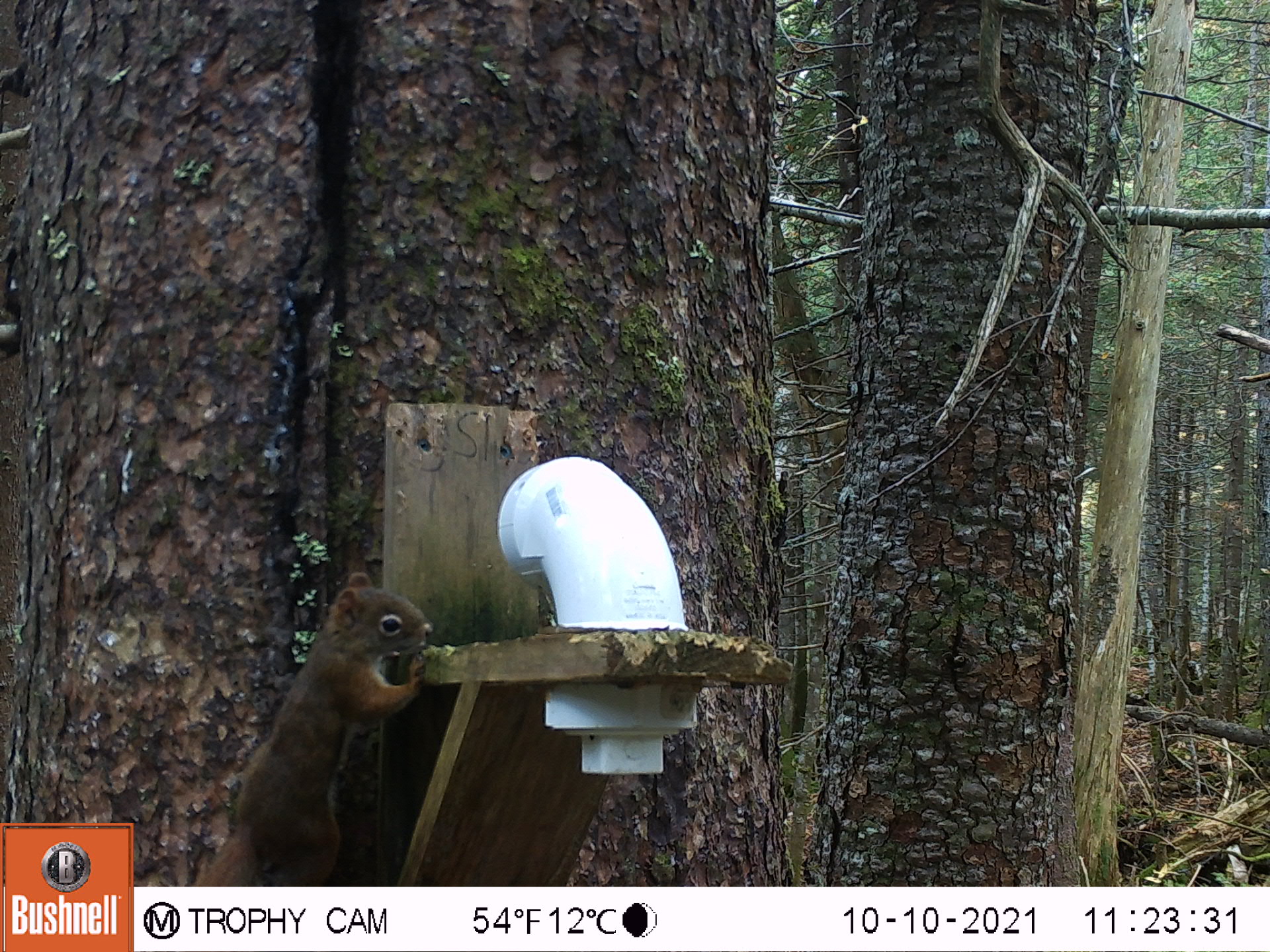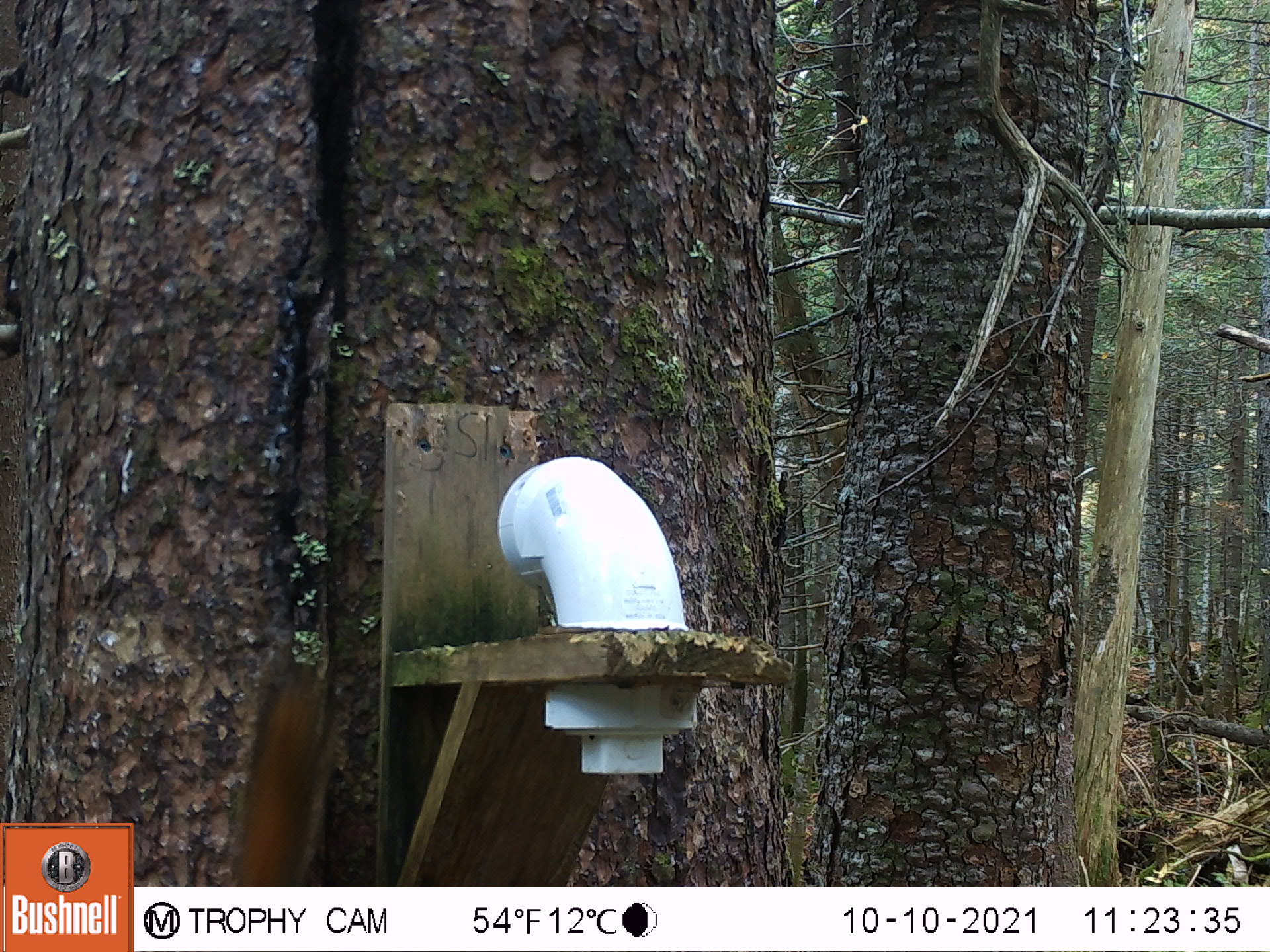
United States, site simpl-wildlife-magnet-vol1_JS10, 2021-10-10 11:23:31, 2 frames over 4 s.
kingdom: Animalia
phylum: Chordata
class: Mammalia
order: Rodentia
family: Sciuridae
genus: Tamiasciurus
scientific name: Tamiasciurus hudsonicus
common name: red squirrel